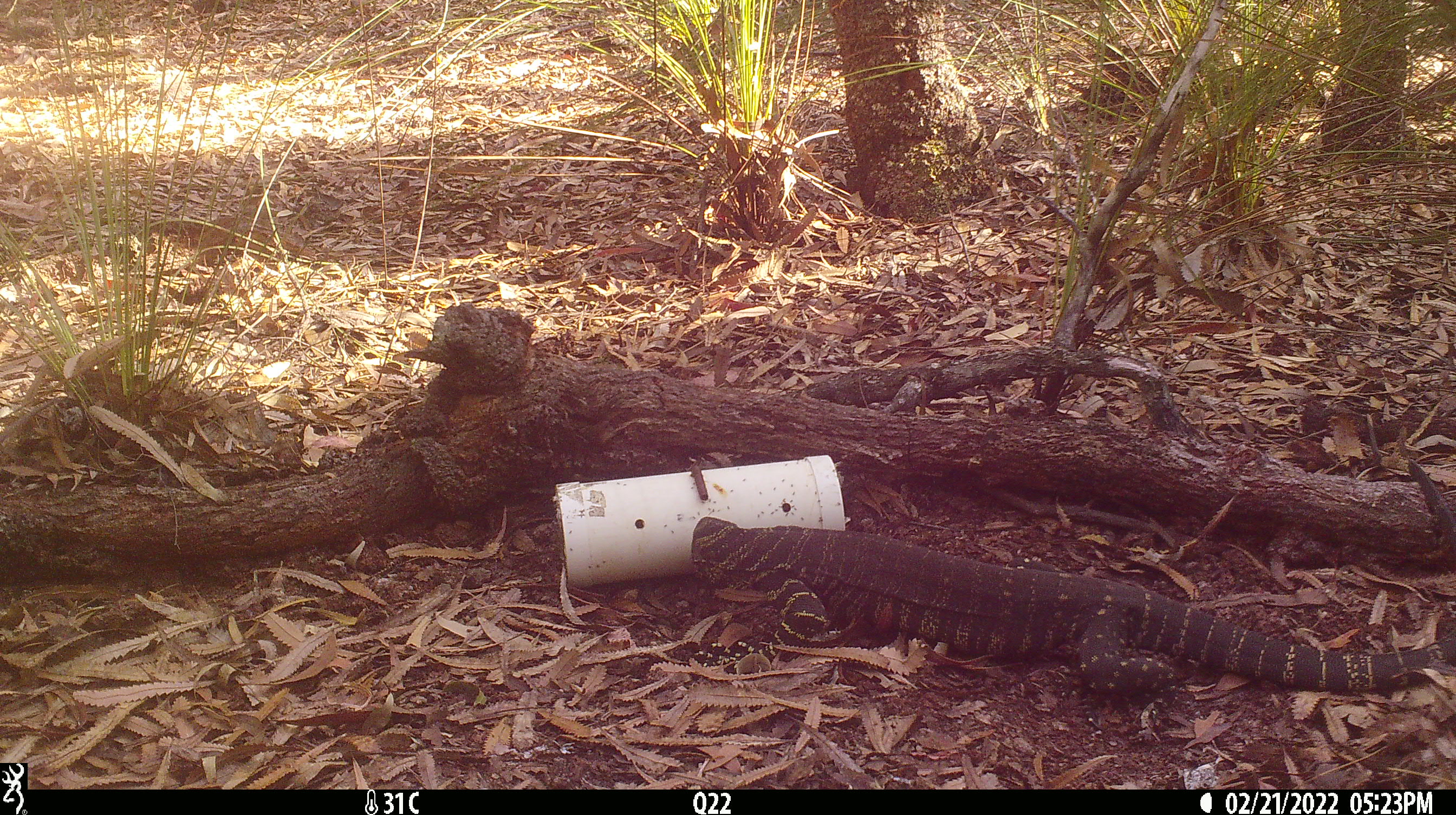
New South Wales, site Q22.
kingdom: Animalia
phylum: Chordata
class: Reptilia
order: Squamata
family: Varanidae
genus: Varanus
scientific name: Varanus varius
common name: lace monitor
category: goanna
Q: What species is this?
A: Goanna (lace monitor) (Varanus varius).